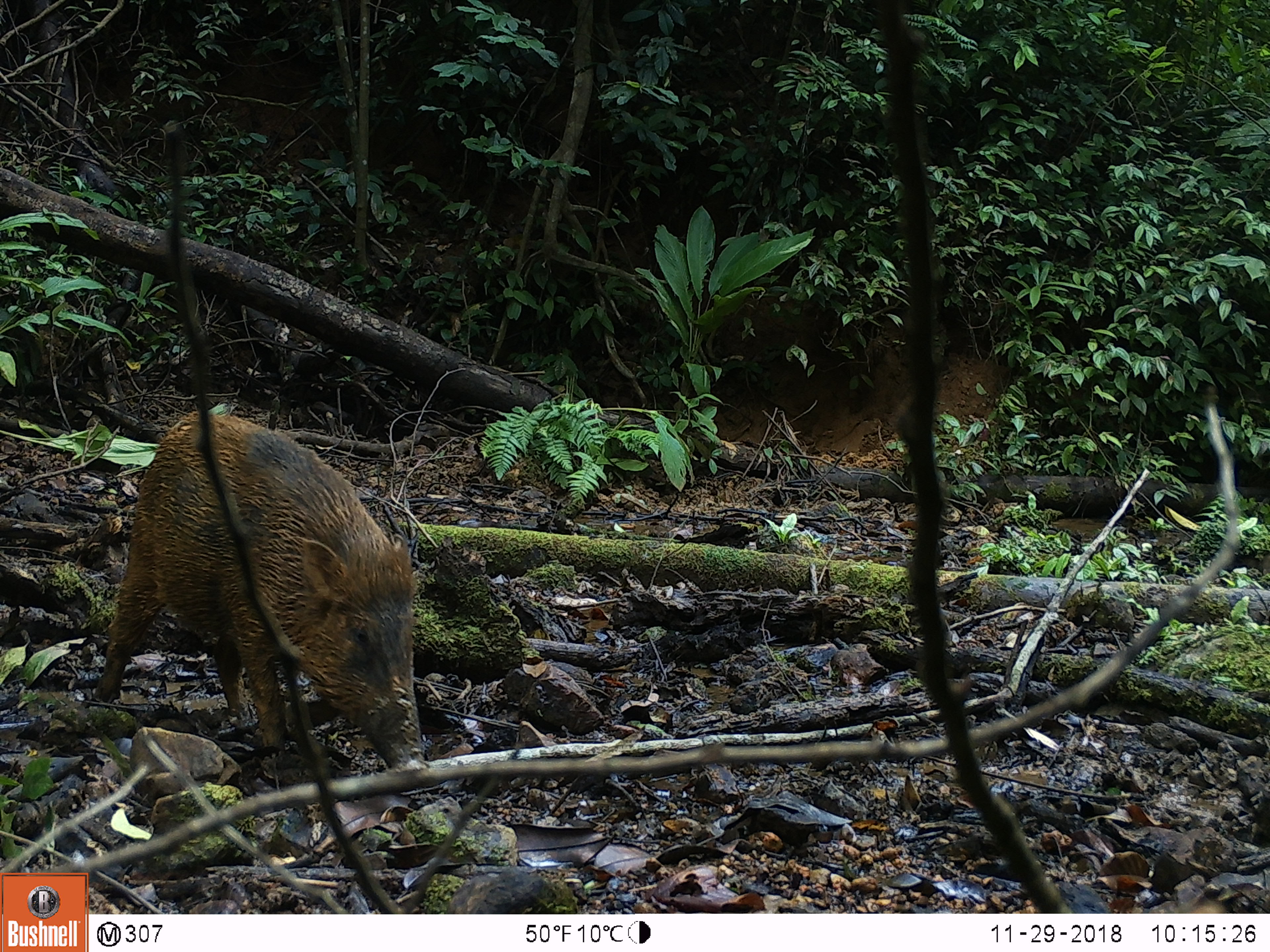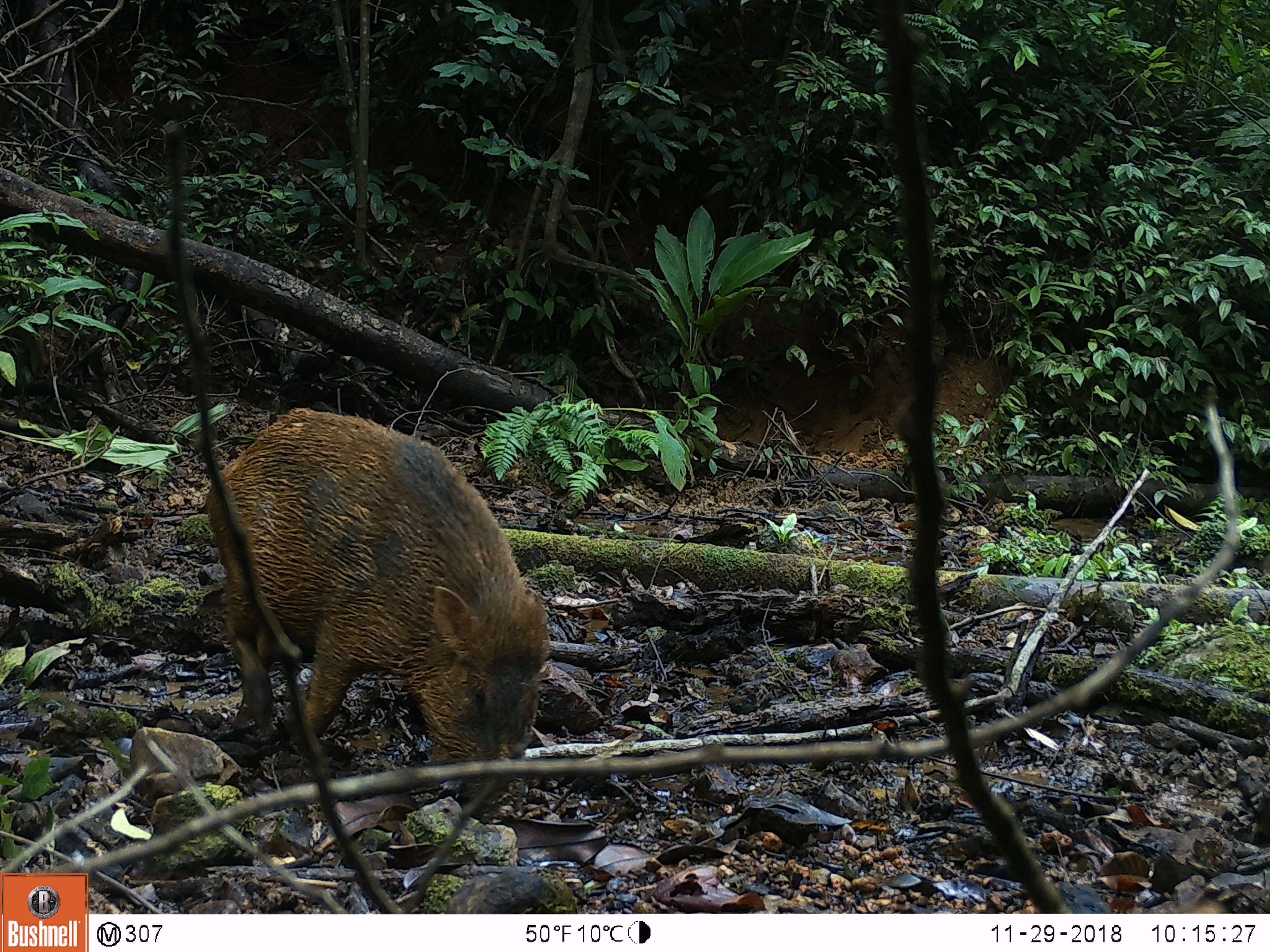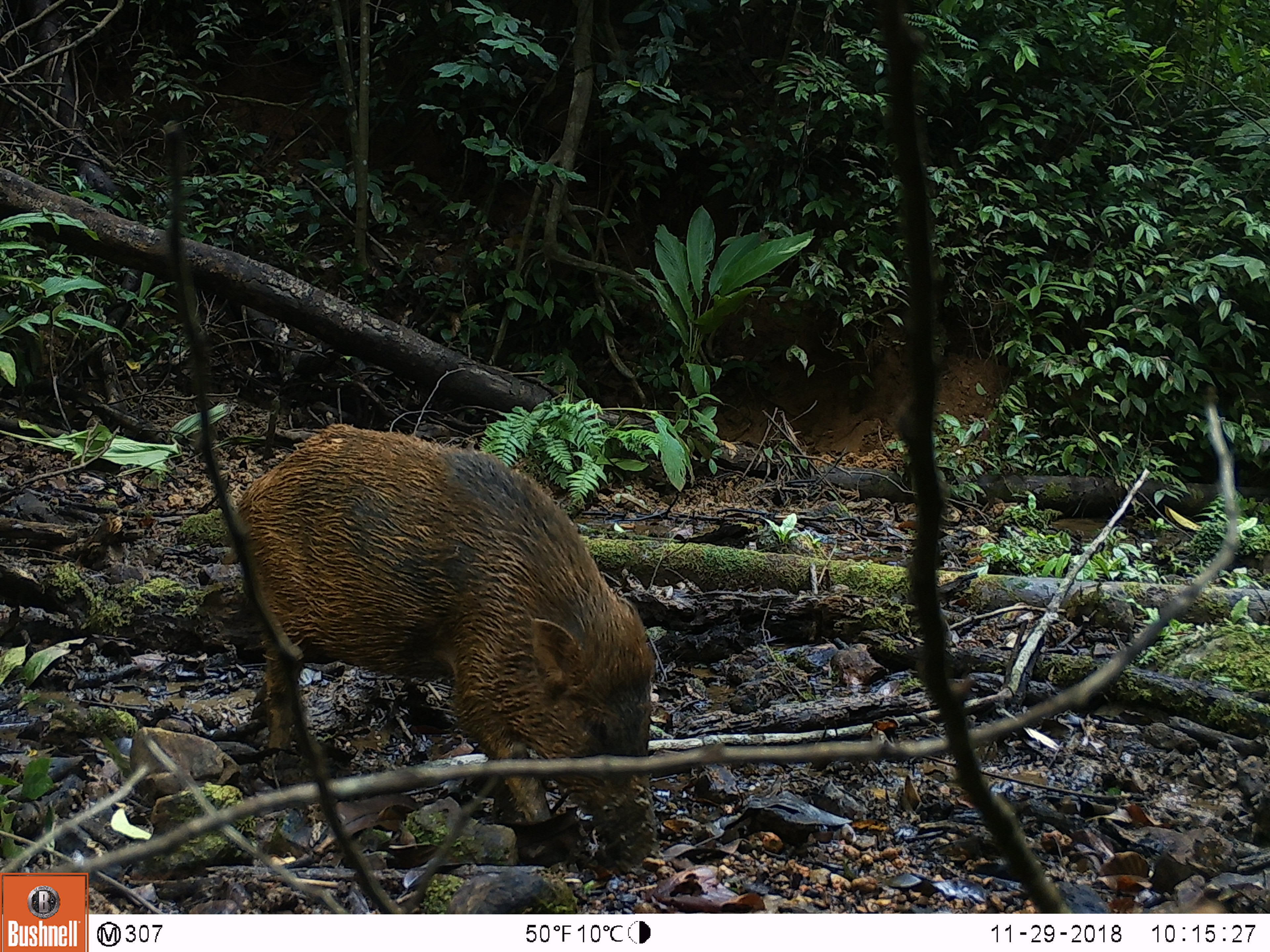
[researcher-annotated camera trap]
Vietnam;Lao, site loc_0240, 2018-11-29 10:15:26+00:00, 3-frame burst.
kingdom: Animalia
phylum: Chordata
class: Mammalia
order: Artiodactyla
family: Suidae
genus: Sus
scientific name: Sus scrofa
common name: eurasian wild pig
Eurasian wild pig (Sus scrofa). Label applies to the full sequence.